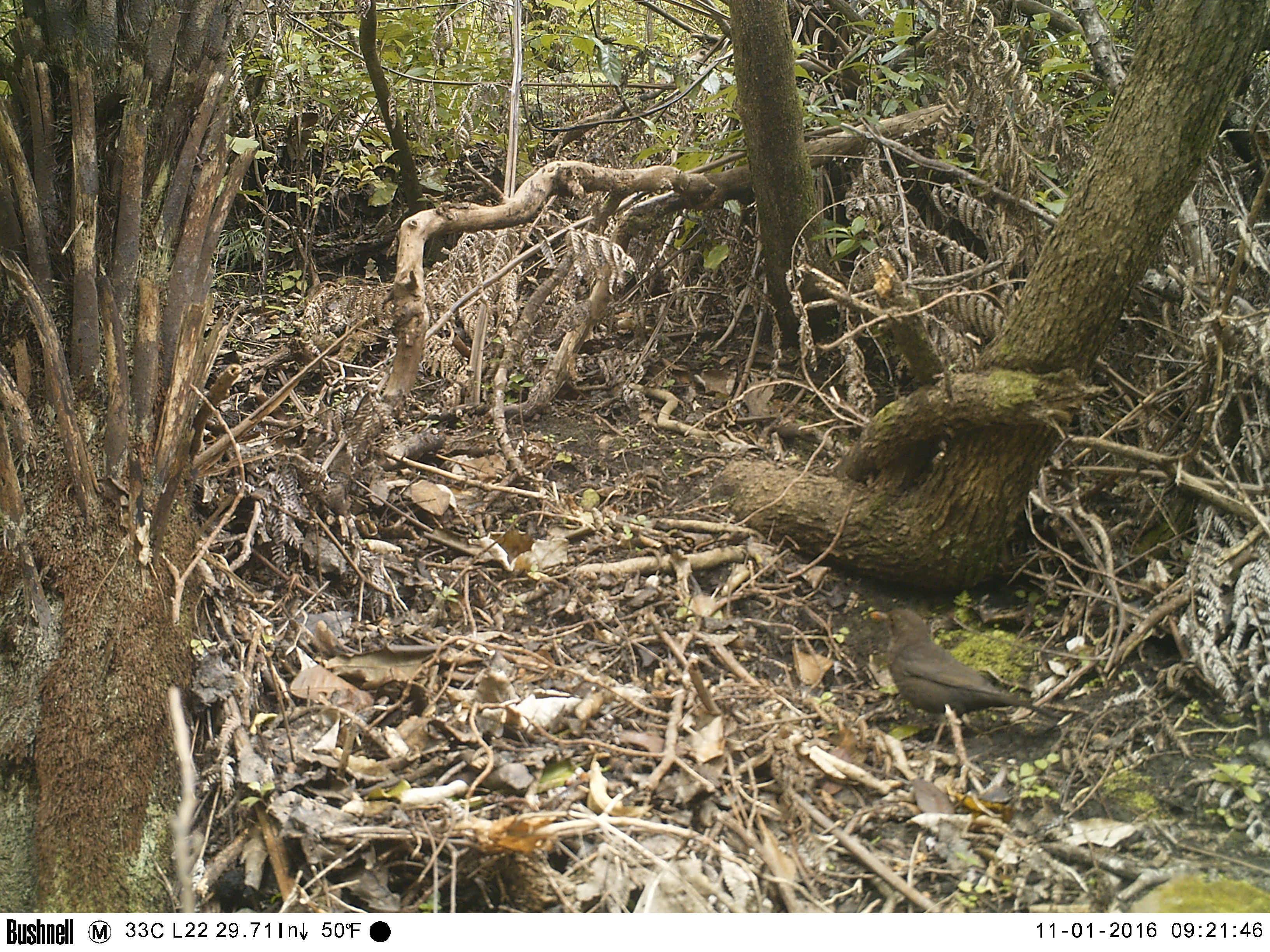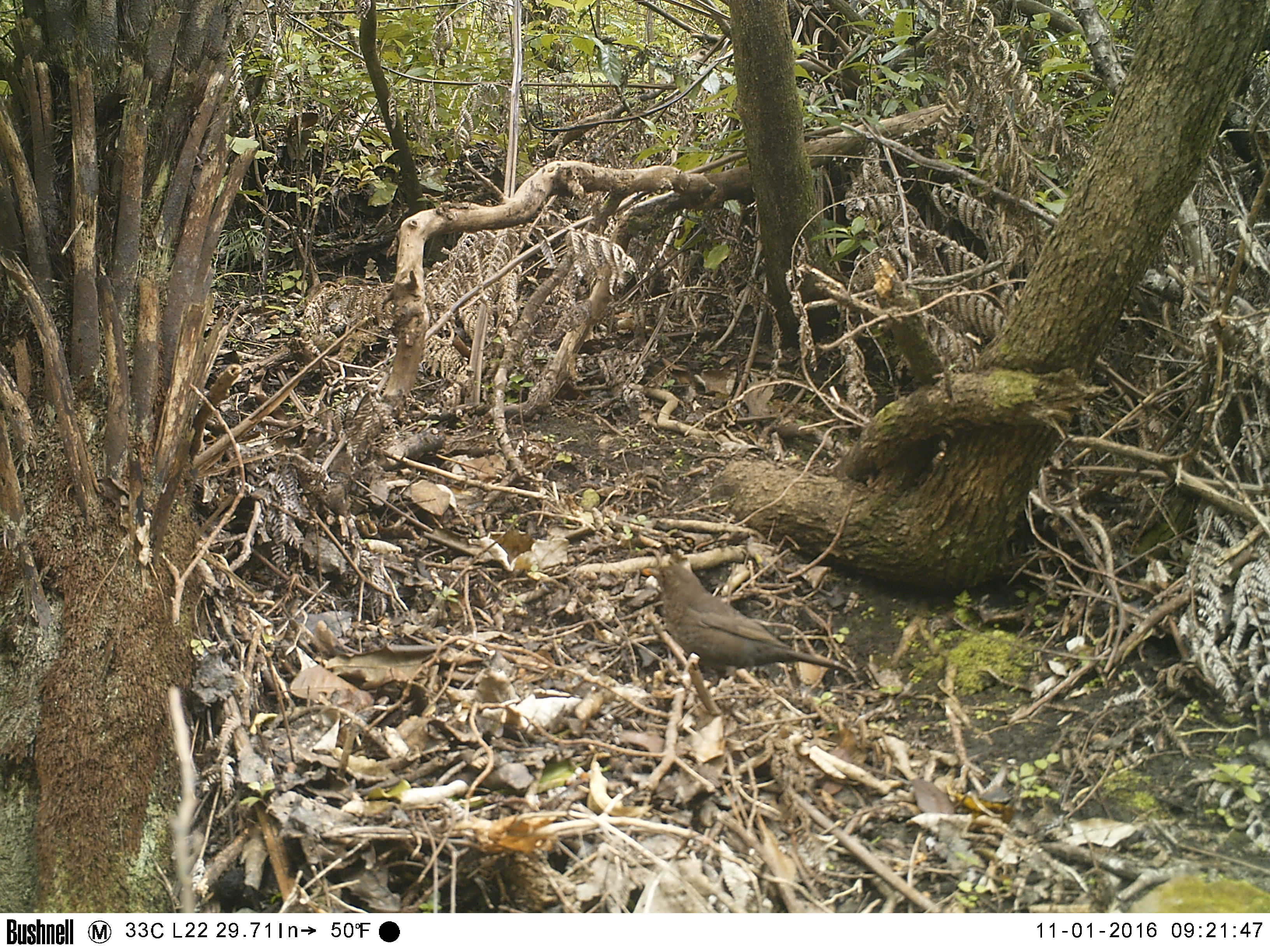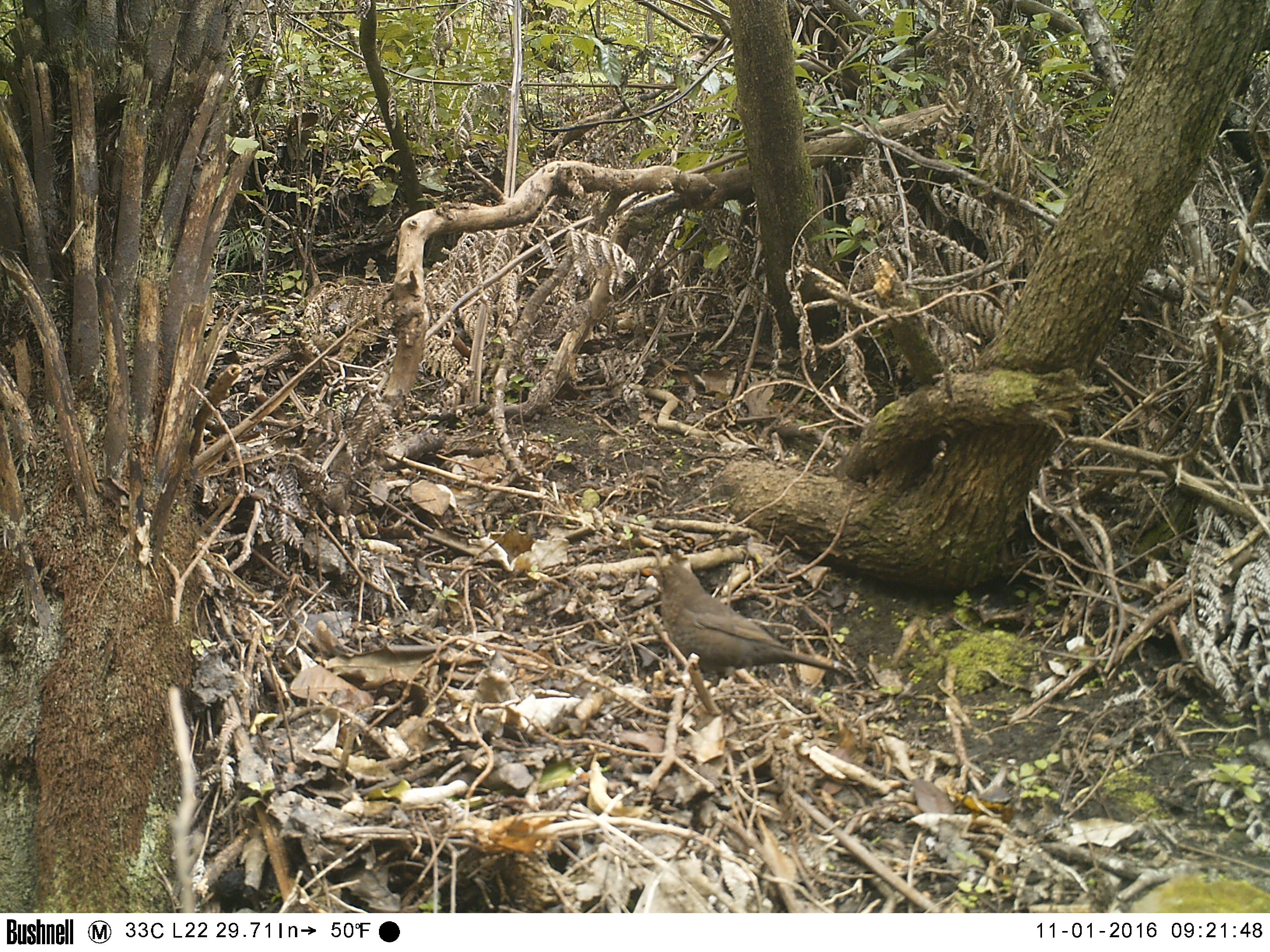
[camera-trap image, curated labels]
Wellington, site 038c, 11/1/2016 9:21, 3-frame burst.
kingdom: Animalia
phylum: Chordata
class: Aves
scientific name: Aves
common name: bird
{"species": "bird (Aves)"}